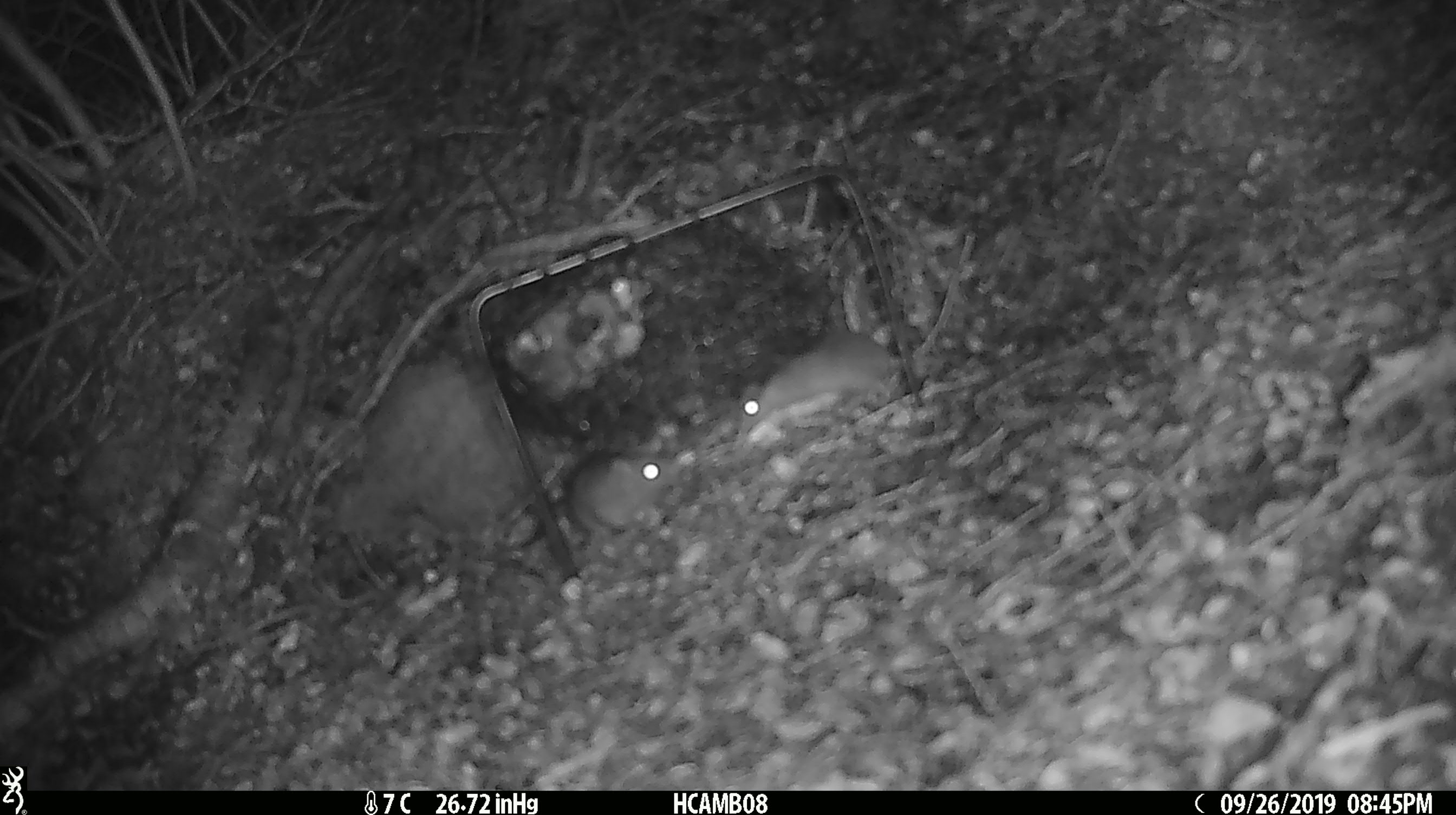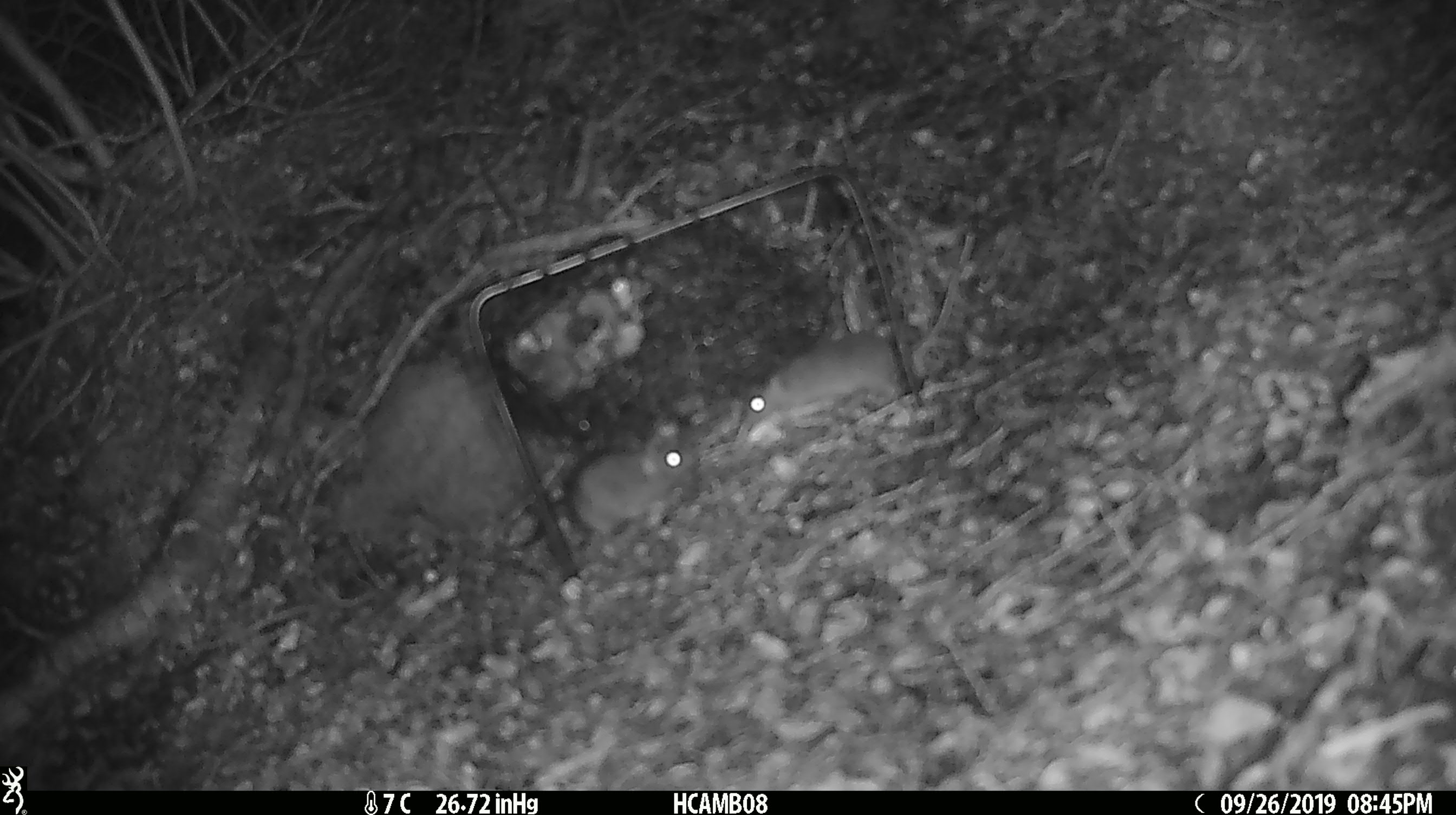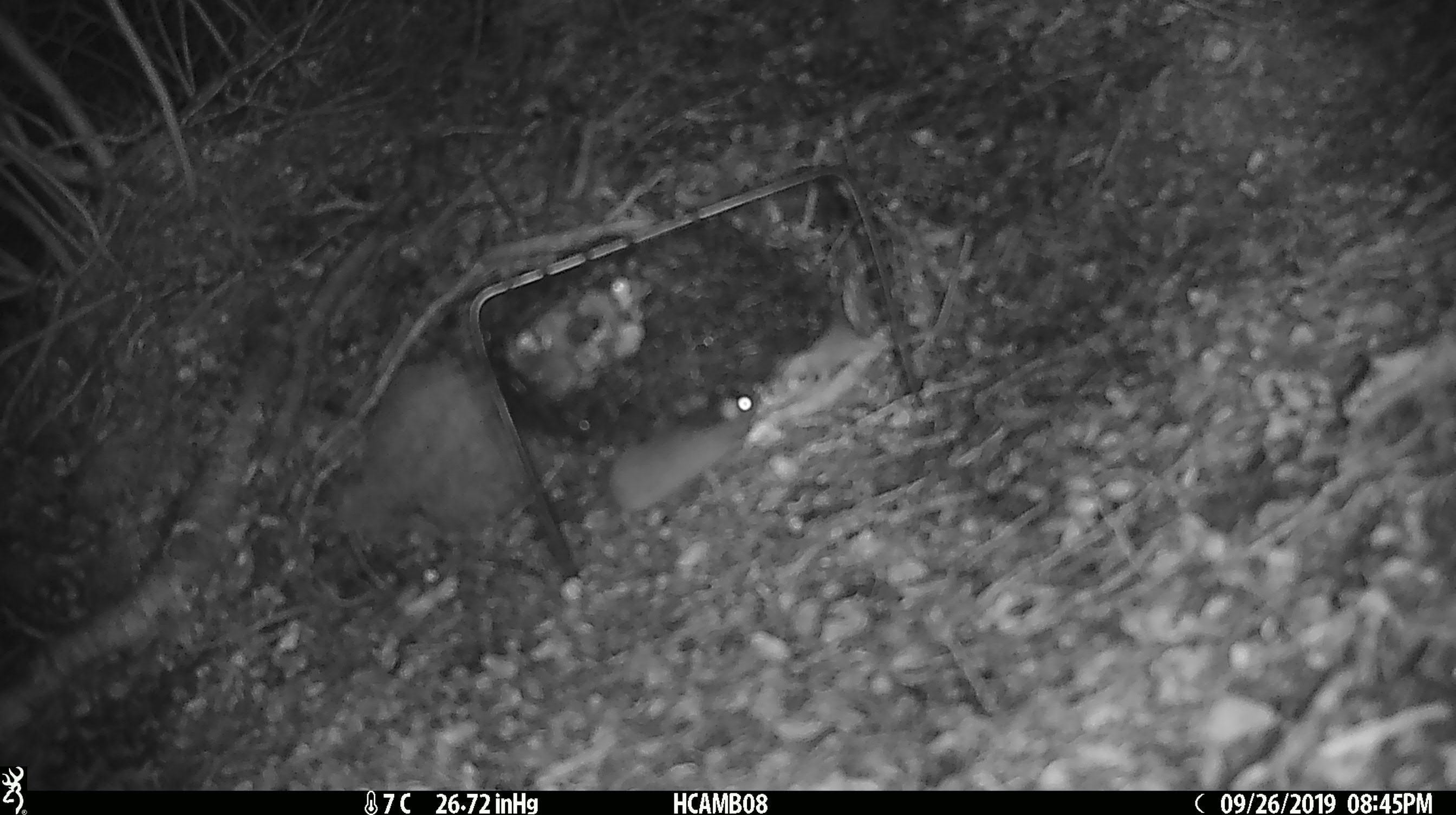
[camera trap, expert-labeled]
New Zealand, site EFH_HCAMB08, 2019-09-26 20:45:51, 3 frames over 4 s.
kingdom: Animalia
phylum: Chordata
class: Mammalia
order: Rodentia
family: Muridae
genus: Rattus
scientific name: Rattus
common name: rat